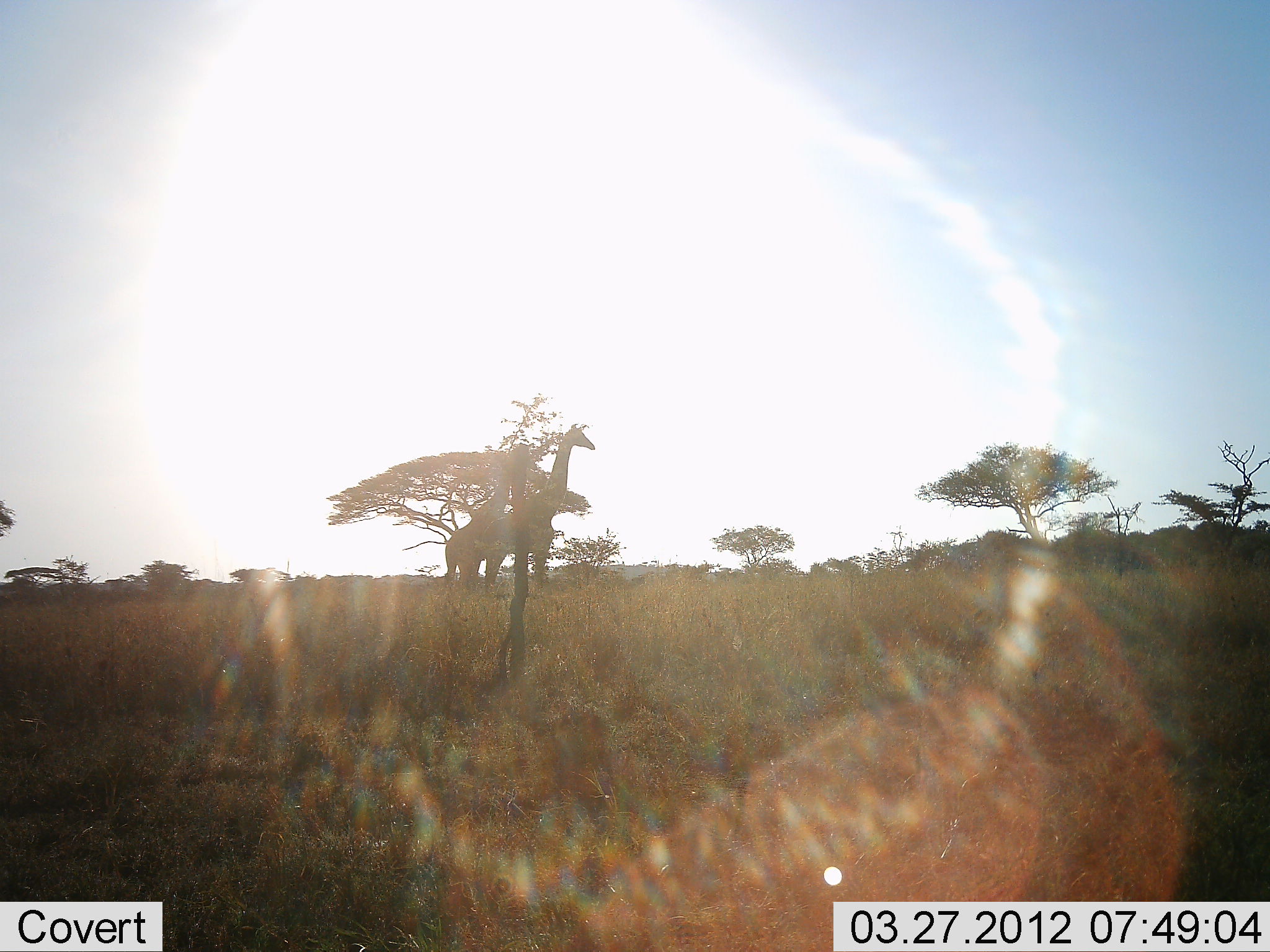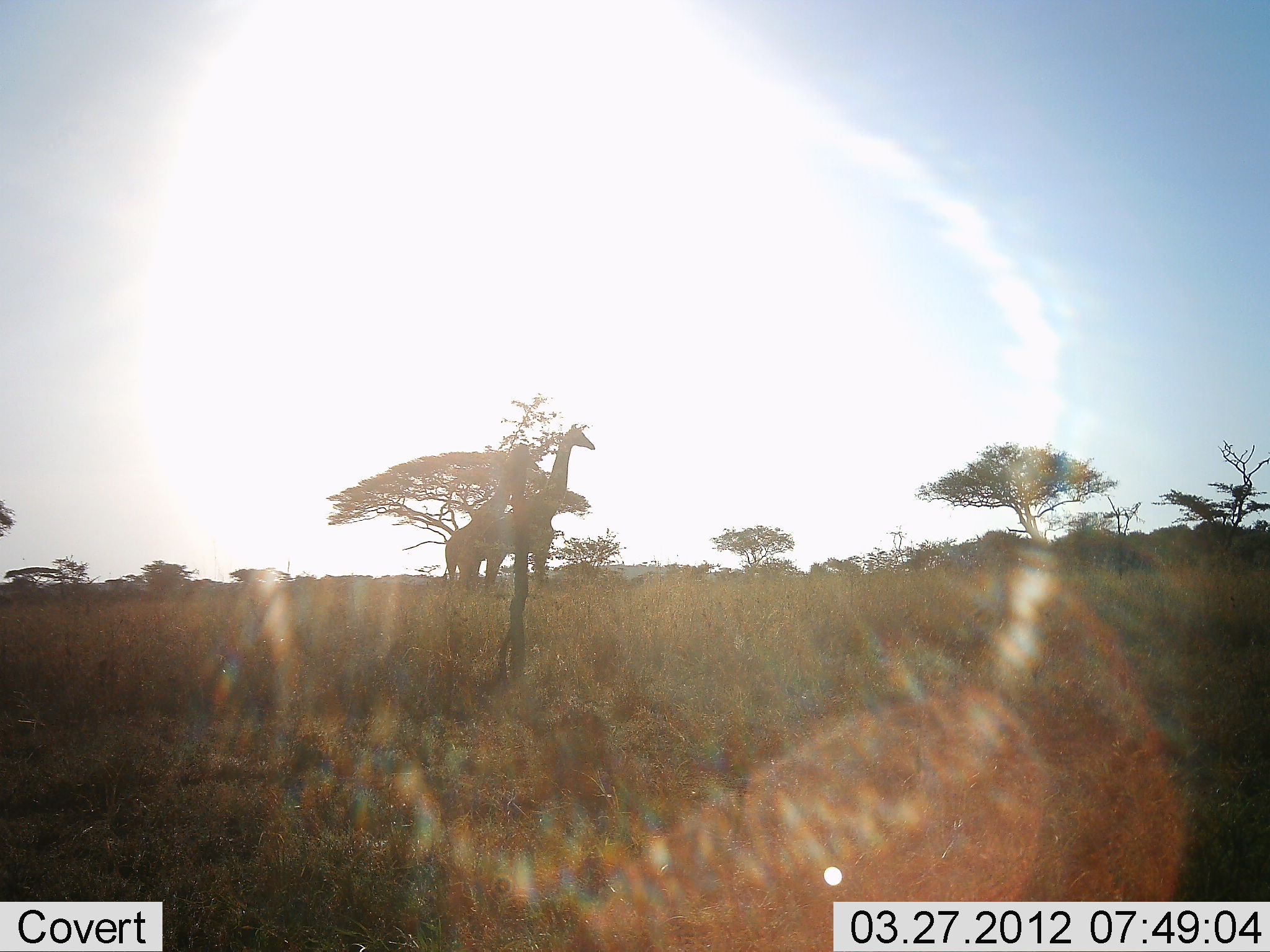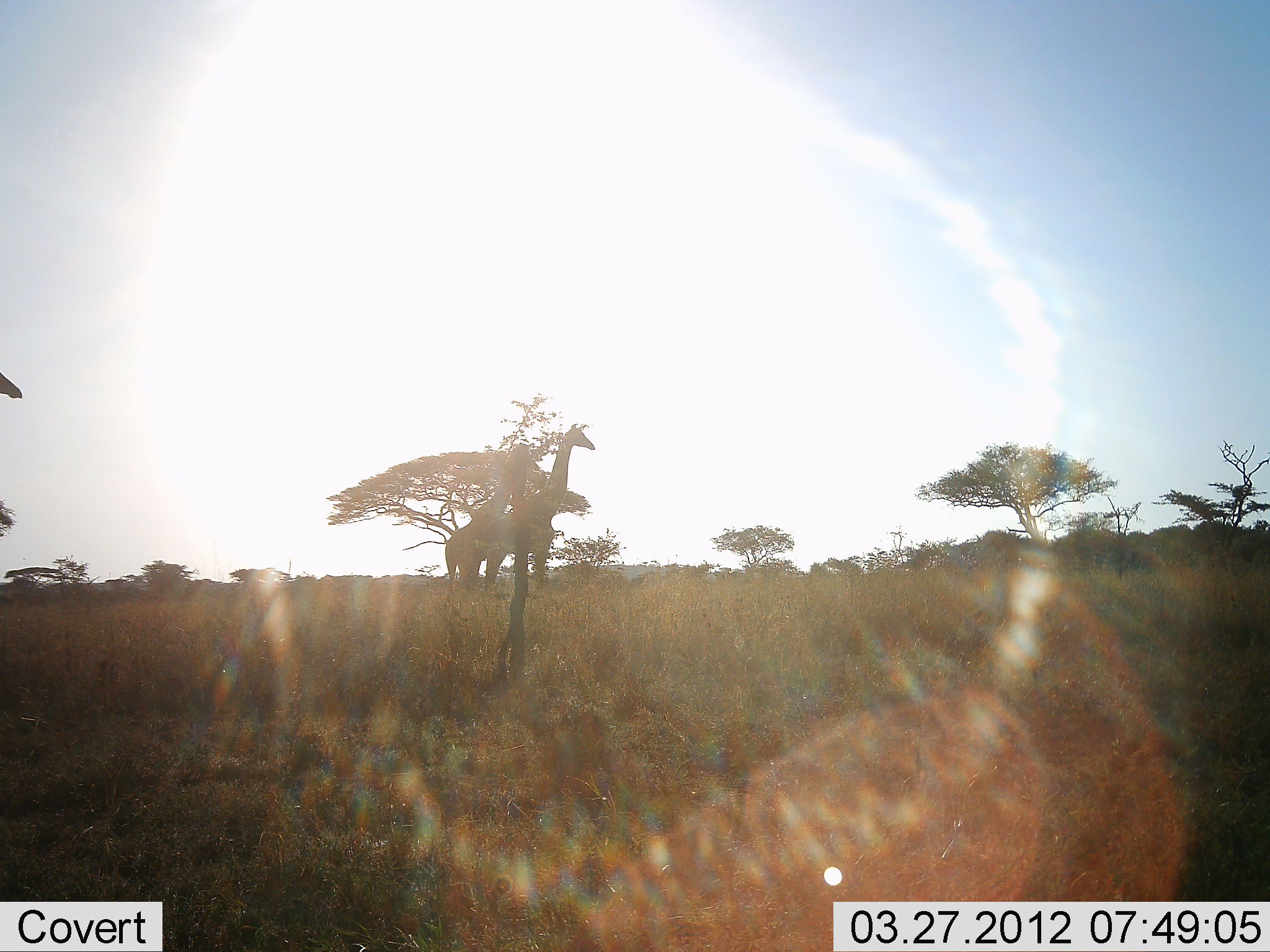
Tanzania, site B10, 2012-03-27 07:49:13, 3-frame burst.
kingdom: Animalia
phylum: Chordata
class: Mammalia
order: Artiodactyla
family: Giraffidae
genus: Giraffa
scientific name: Giraffa camelopardalis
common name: giraffe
Giraffe (Giraffa camelopardalis), count 2. Behavior (volunteer vote fractions): standing 100%, resting 0%, moving 17%, interacting 0%. Young present (vote fraction): 0%. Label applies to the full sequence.